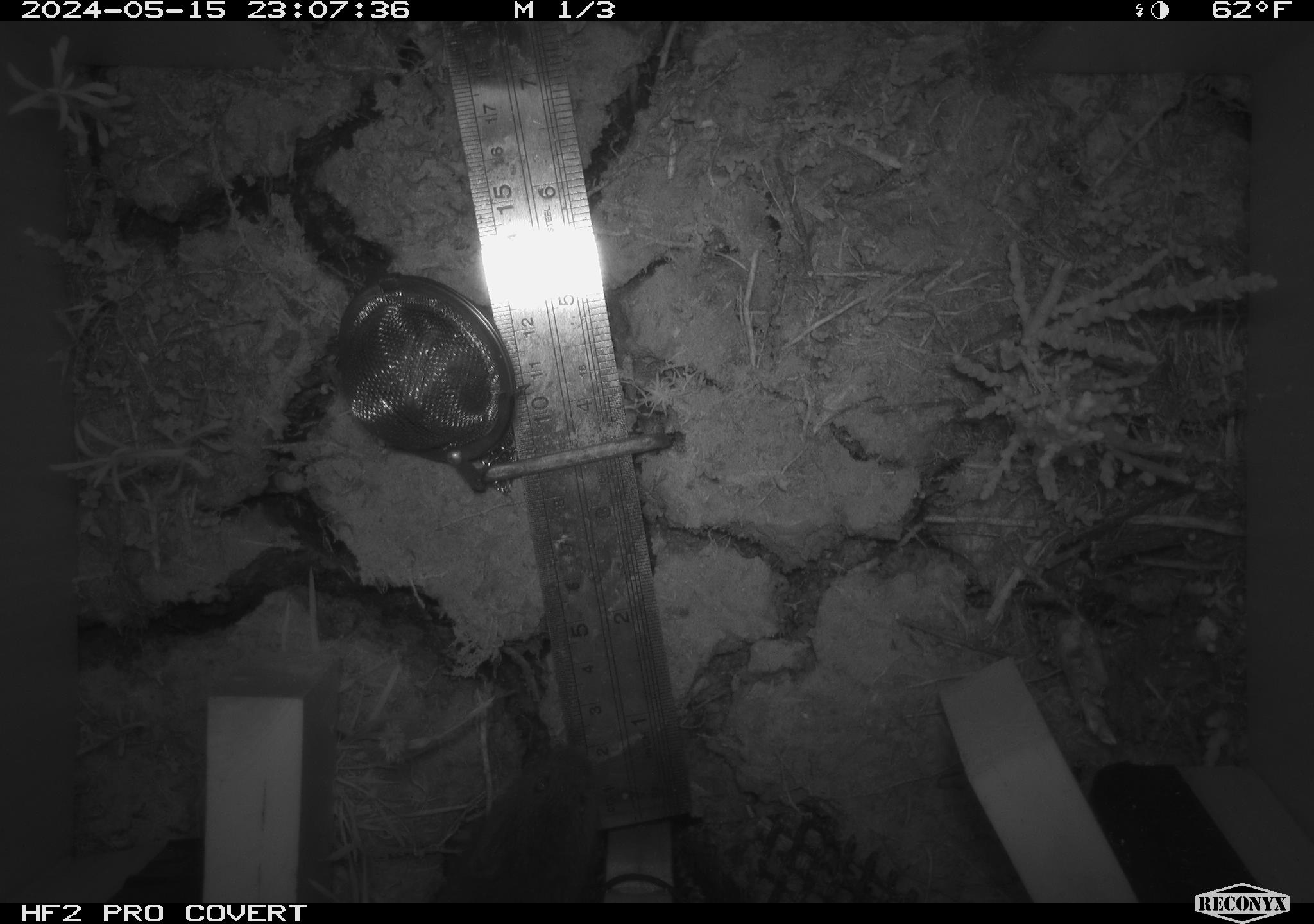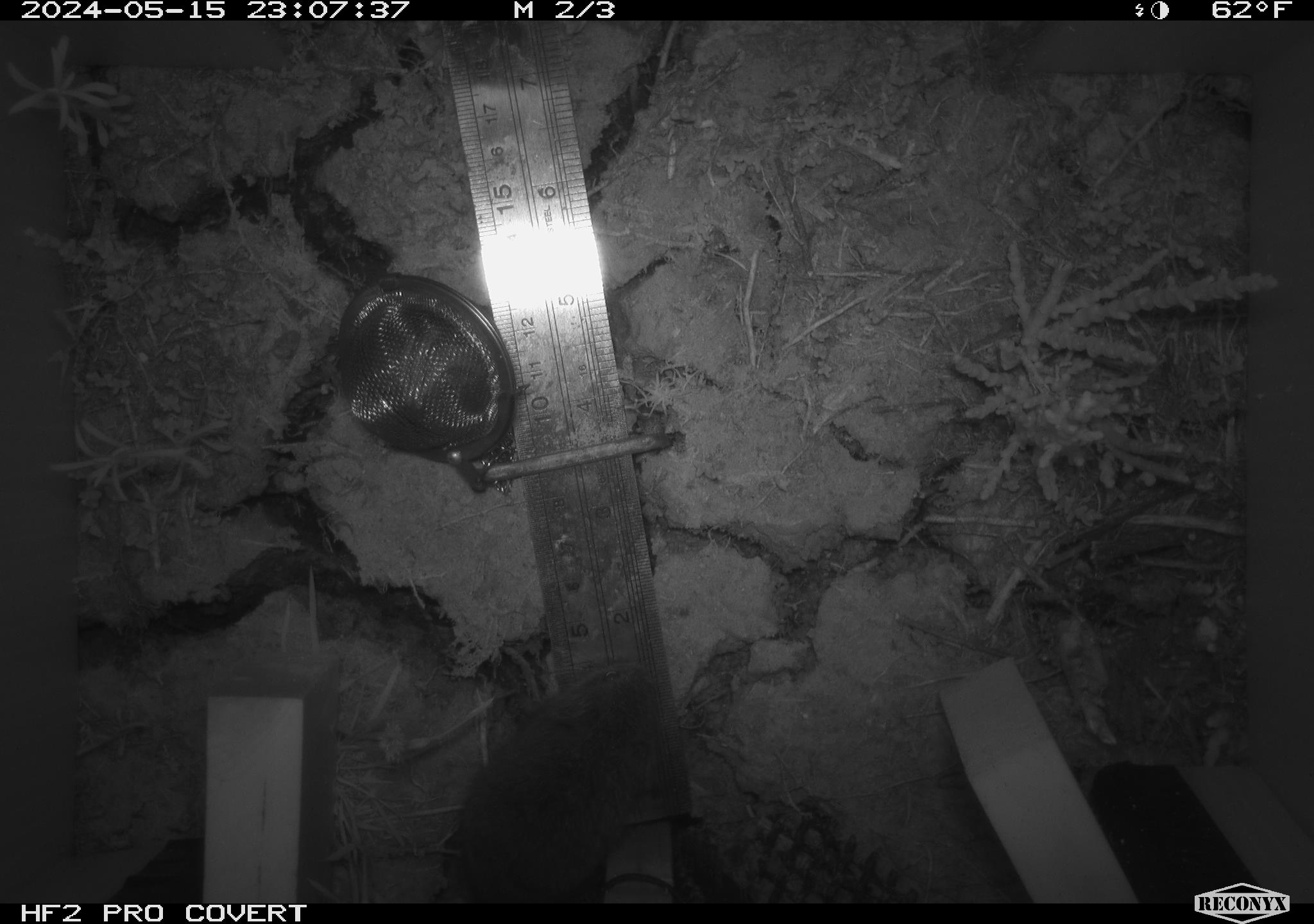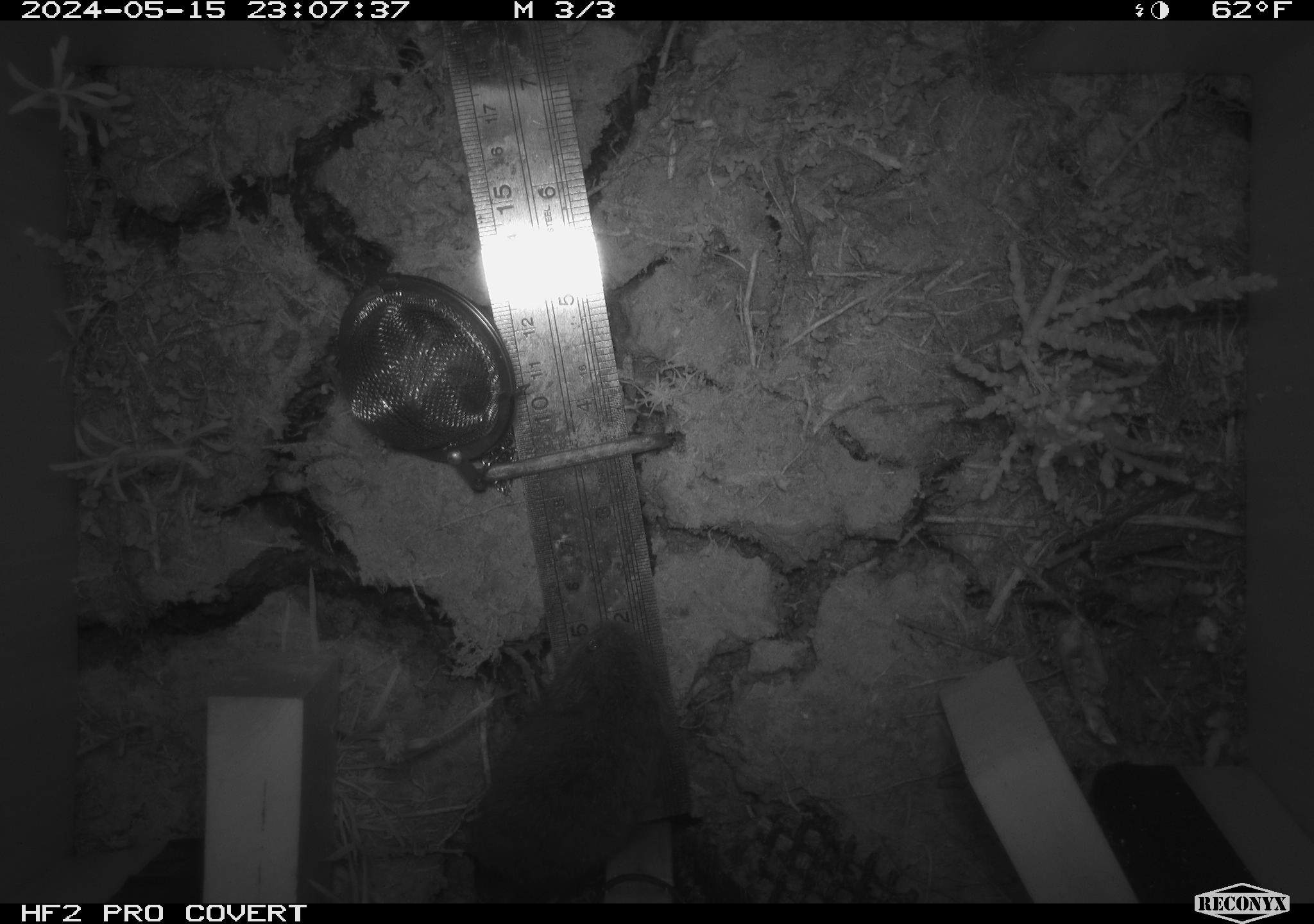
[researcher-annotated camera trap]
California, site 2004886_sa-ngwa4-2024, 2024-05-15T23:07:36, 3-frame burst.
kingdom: Animalia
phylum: Chordata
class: Mammalia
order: Rodentia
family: Cricetidae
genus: Microtus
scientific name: Microtus californicus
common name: california vole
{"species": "california vole (Microtus californicus)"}